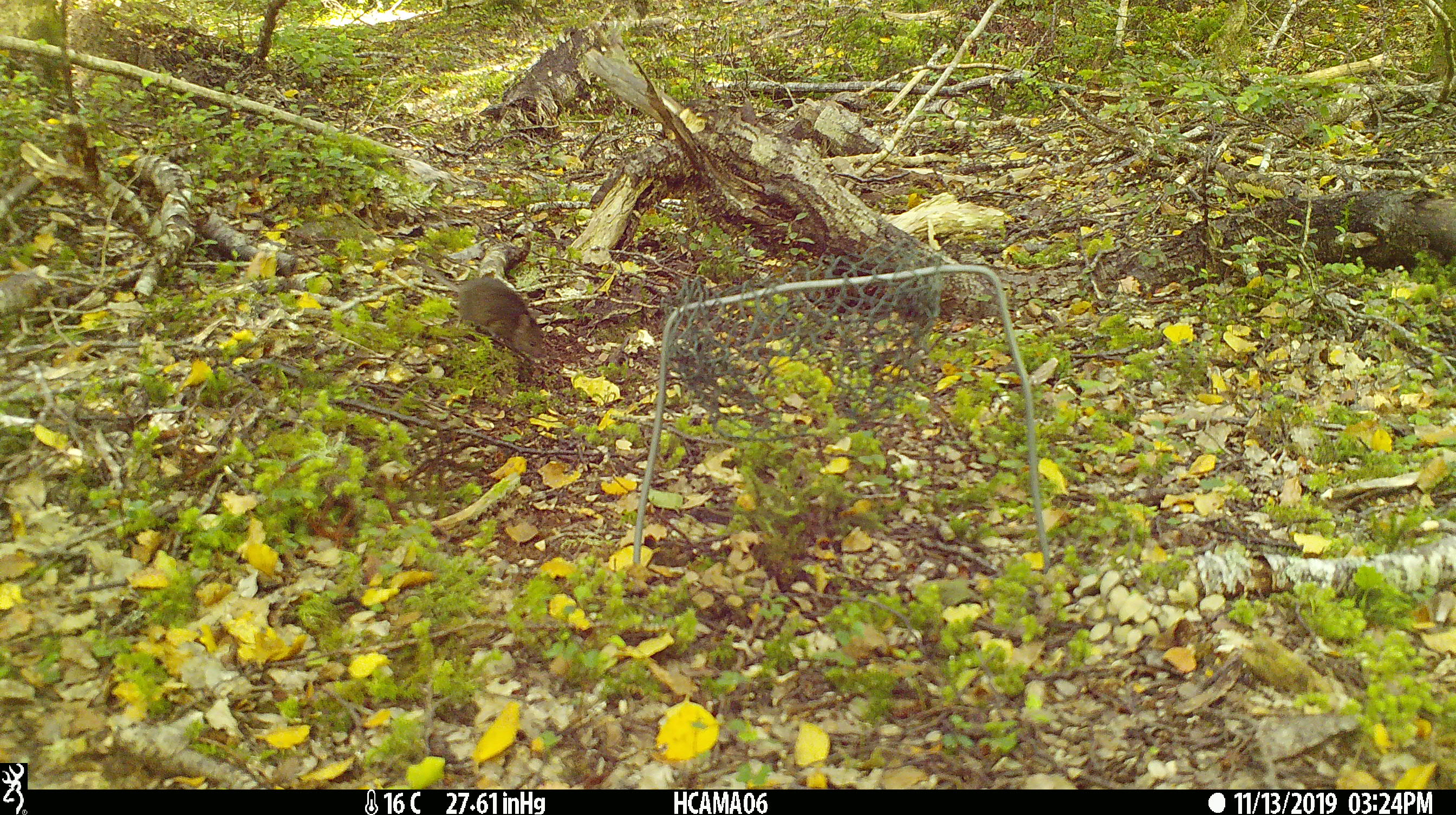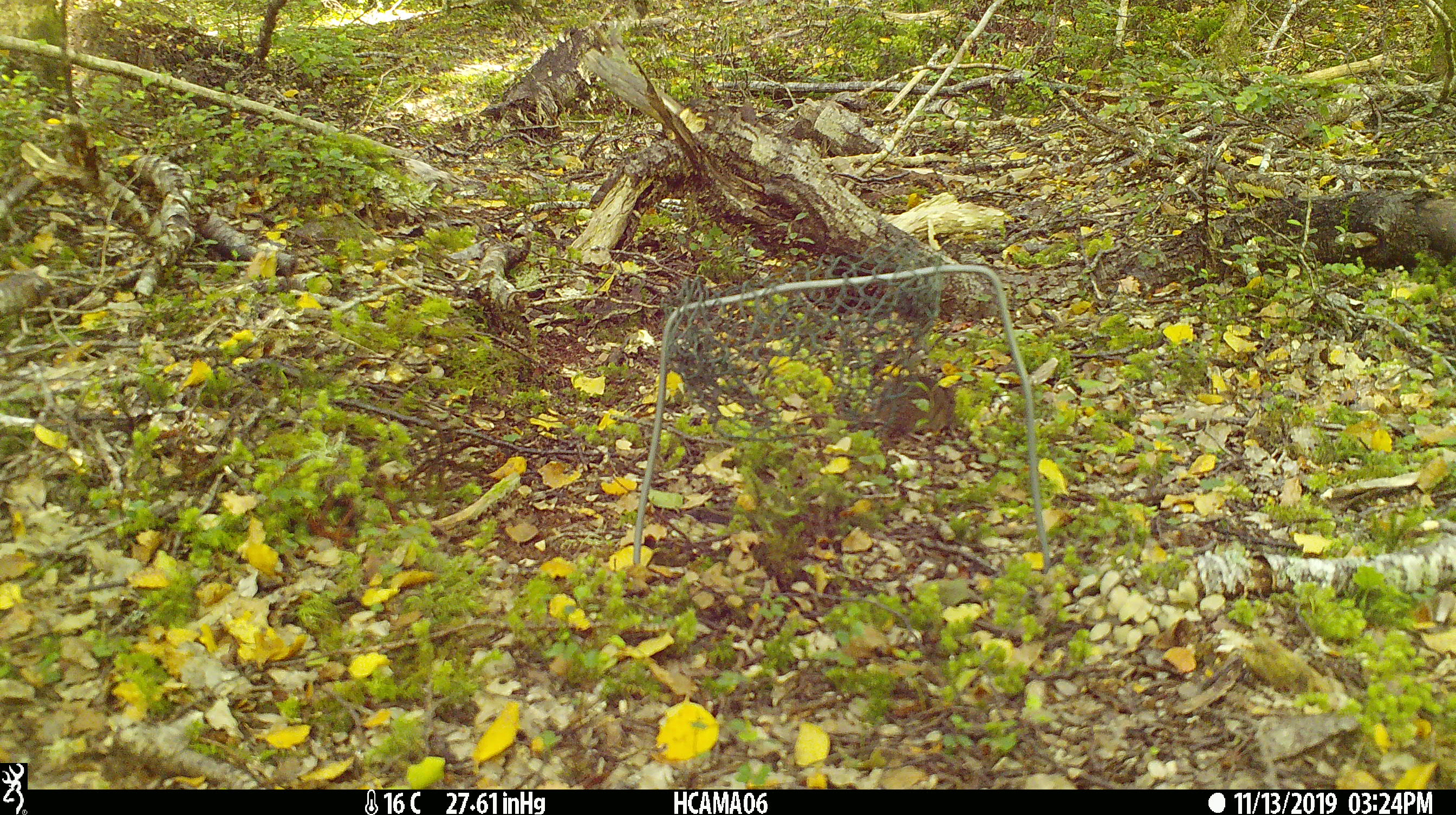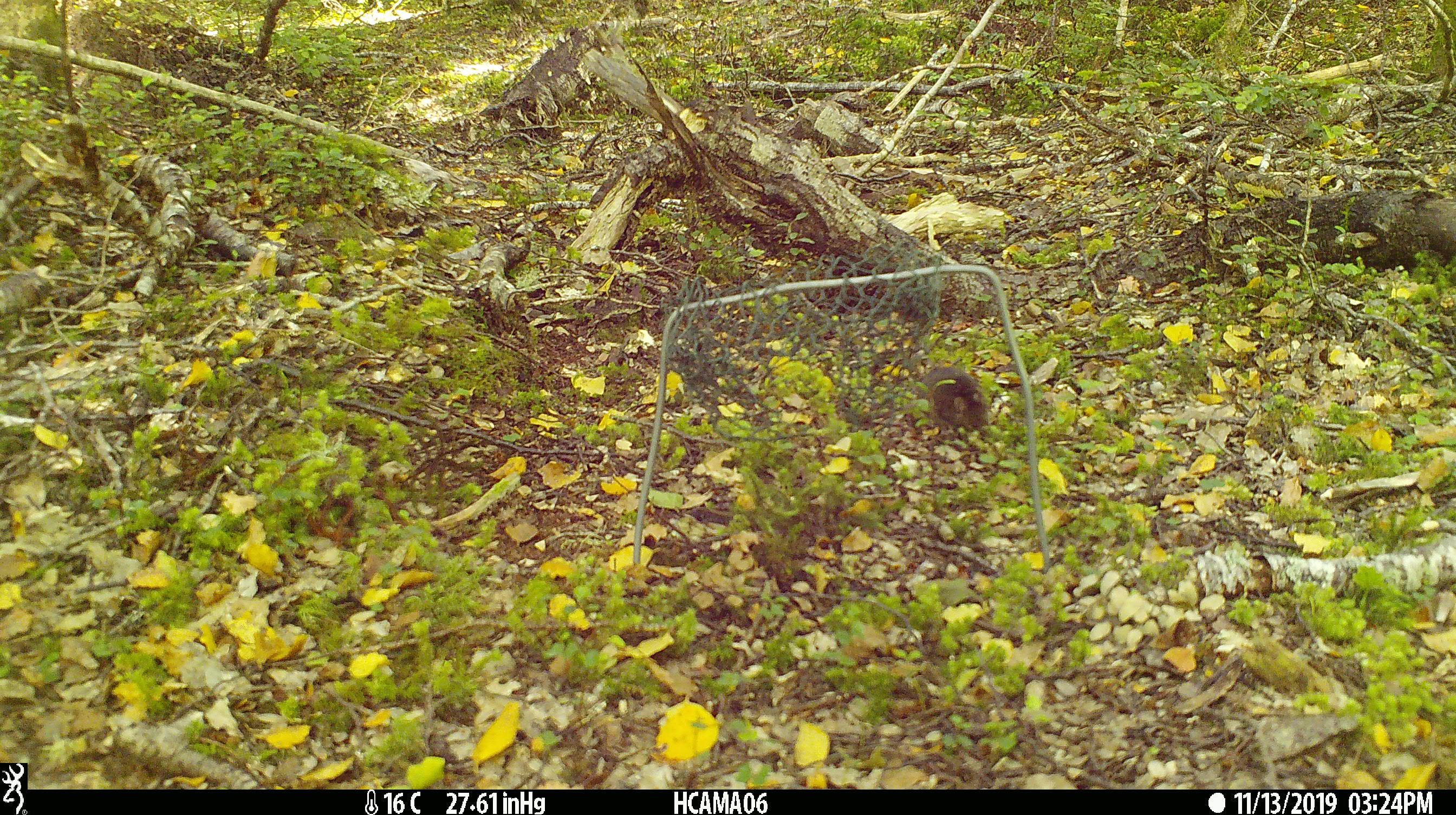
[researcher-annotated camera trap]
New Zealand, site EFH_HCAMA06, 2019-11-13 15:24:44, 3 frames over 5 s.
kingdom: Animalia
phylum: Chordata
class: Mammalia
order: Rodentia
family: Muridae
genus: Mus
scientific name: Mus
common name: mouse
Mouse (Mus).